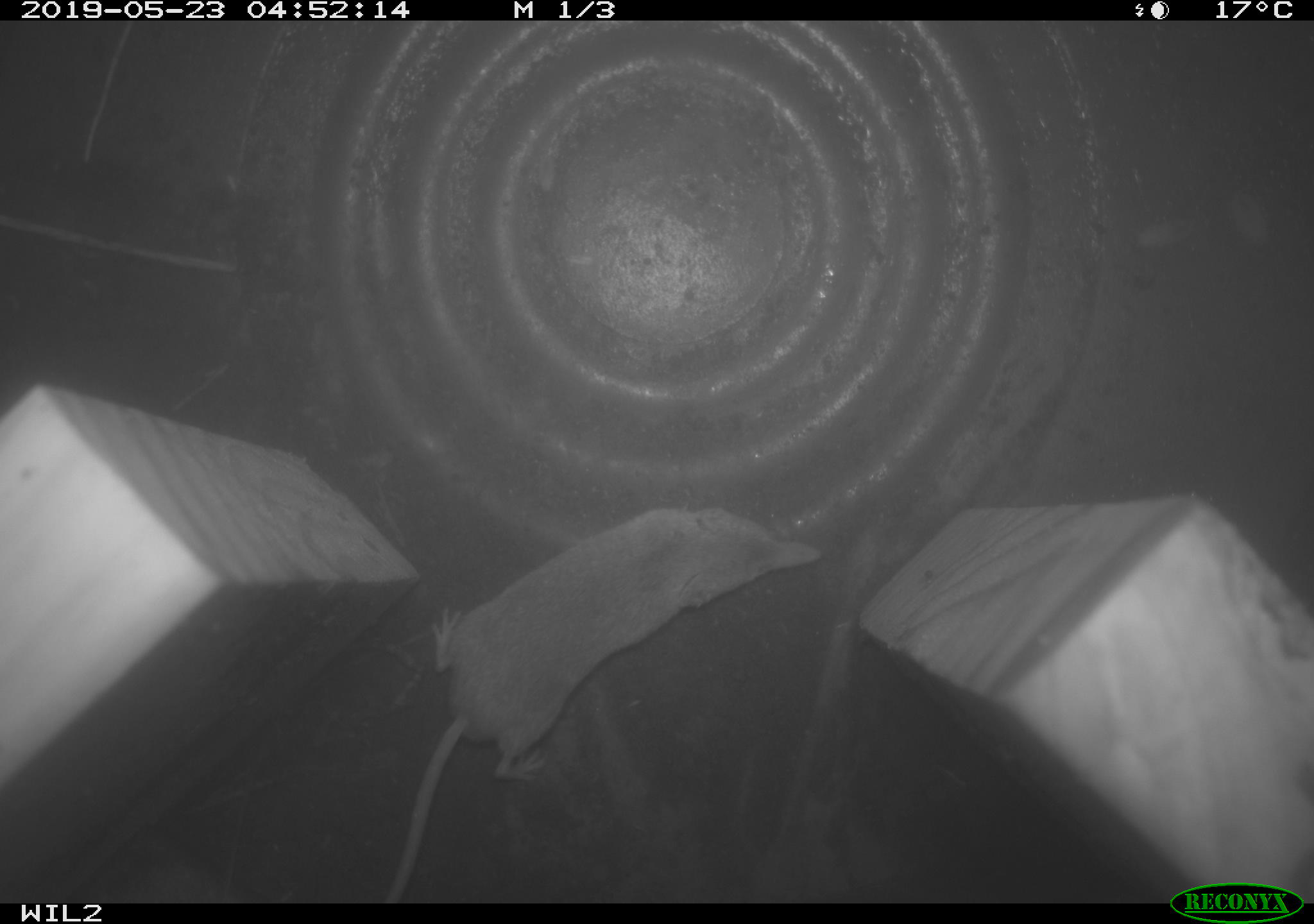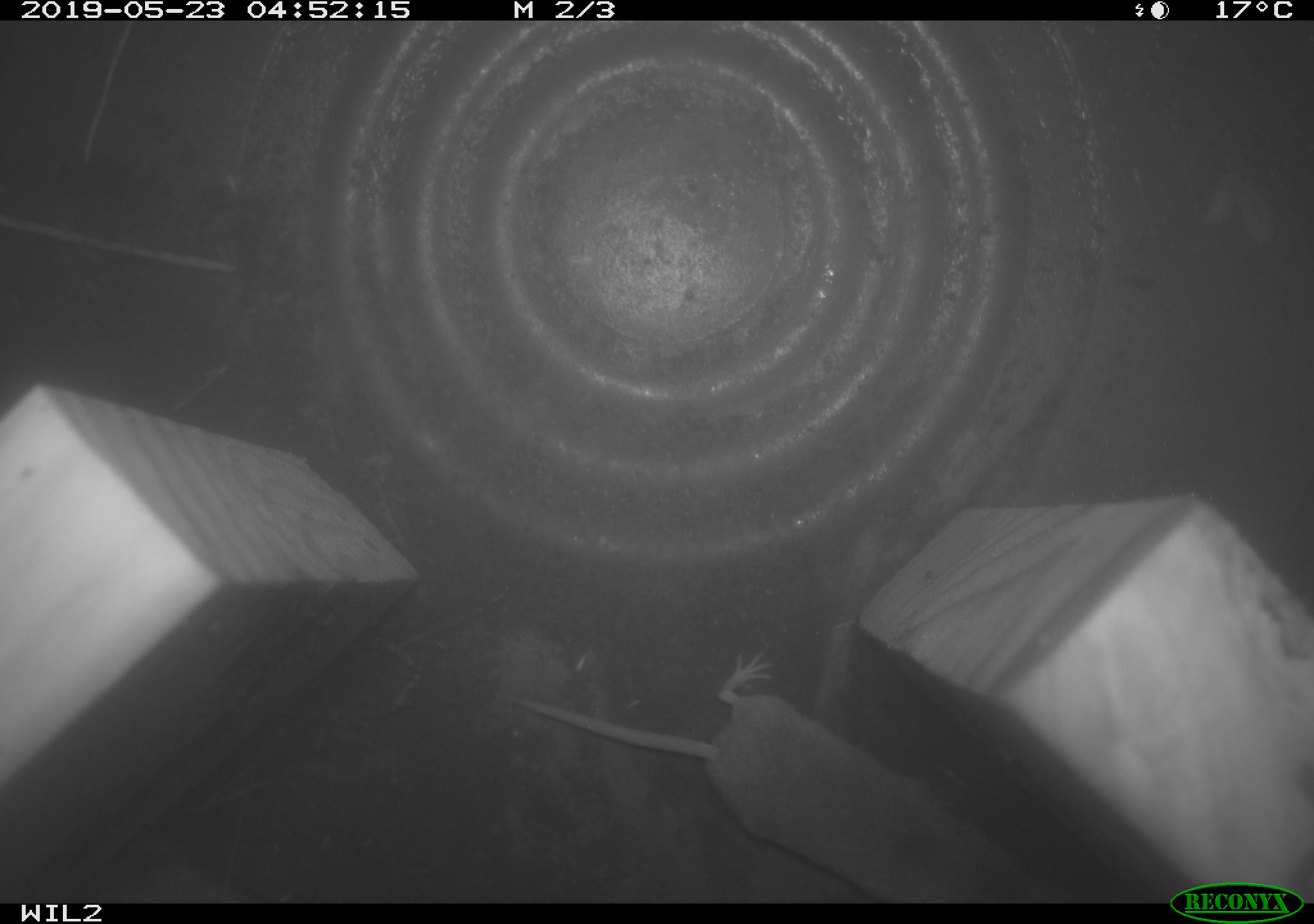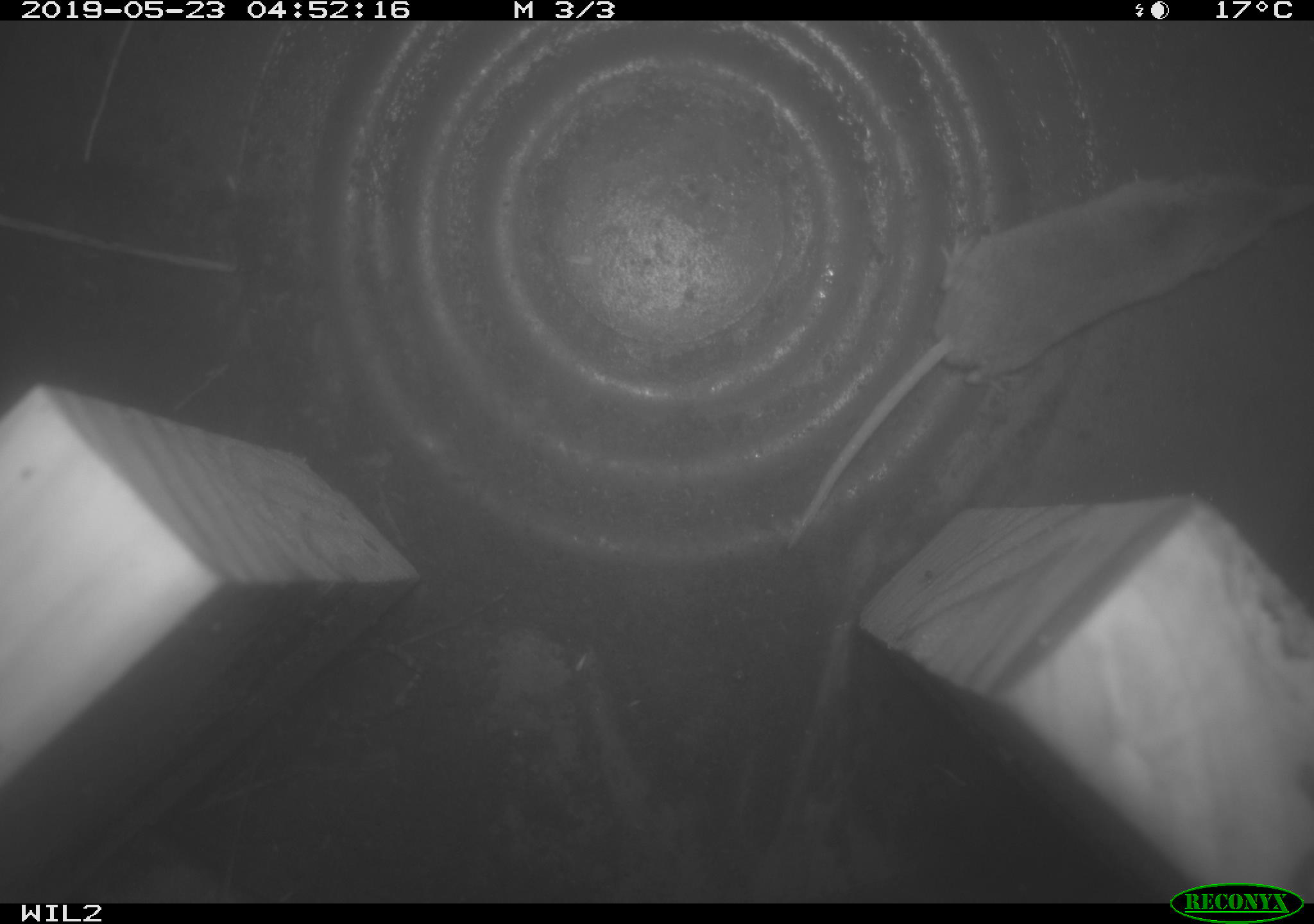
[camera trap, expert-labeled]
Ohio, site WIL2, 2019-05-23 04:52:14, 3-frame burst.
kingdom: Animalia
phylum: Chordata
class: Mammalia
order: Eulipotyphla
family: Soricidae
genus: Sorex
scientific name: Sorex cinereus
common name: masked shrew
Masked shrew (Sorex cinereus).